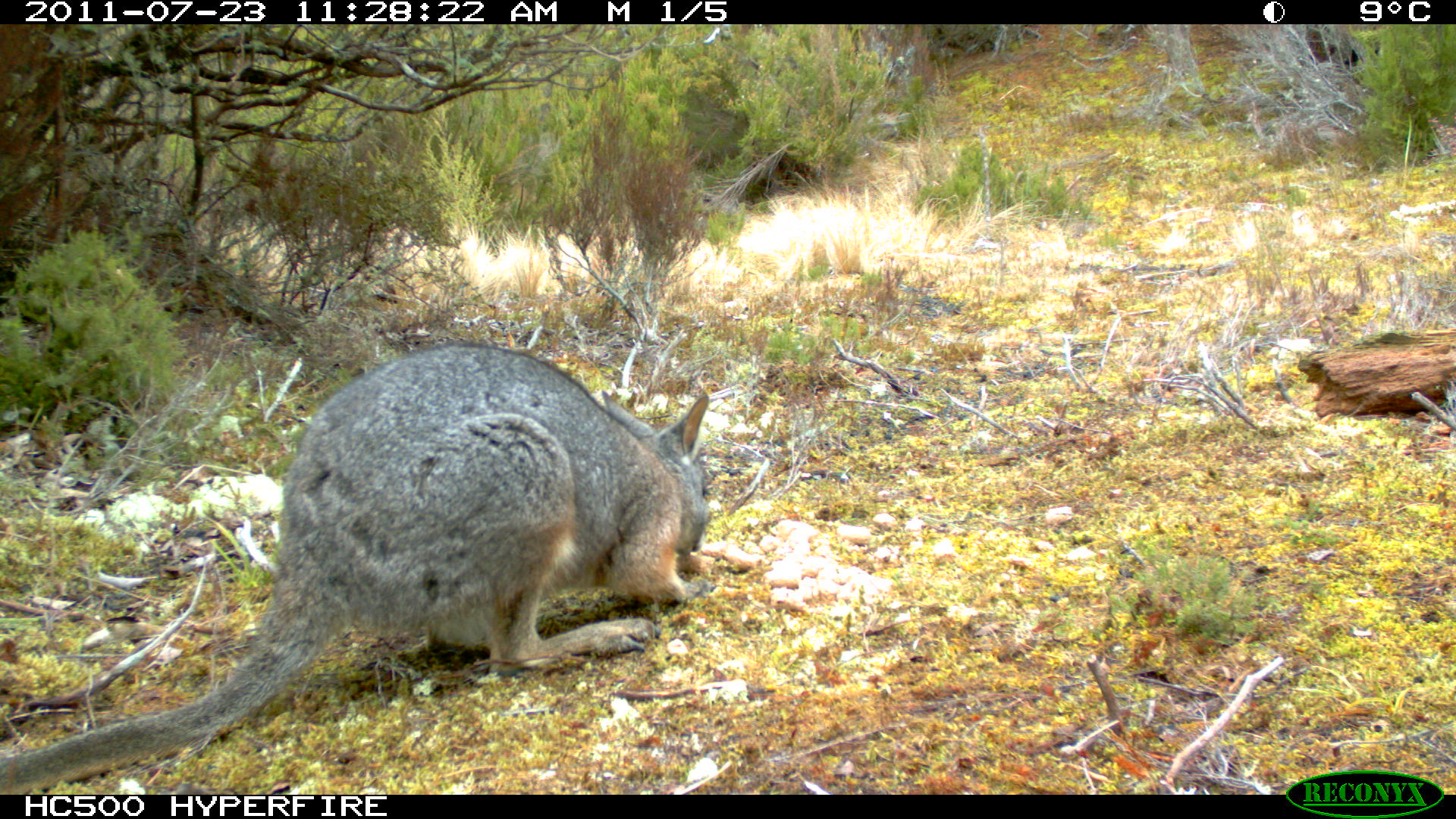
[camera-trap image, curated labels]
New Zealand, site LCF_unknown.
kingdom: Animalia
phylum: Chordata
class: Mammalia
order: Diprotodontia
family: Macropodidae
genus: Notamacropus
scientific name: Notamacropus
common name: wallaby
Wallaby (Notamacropus).